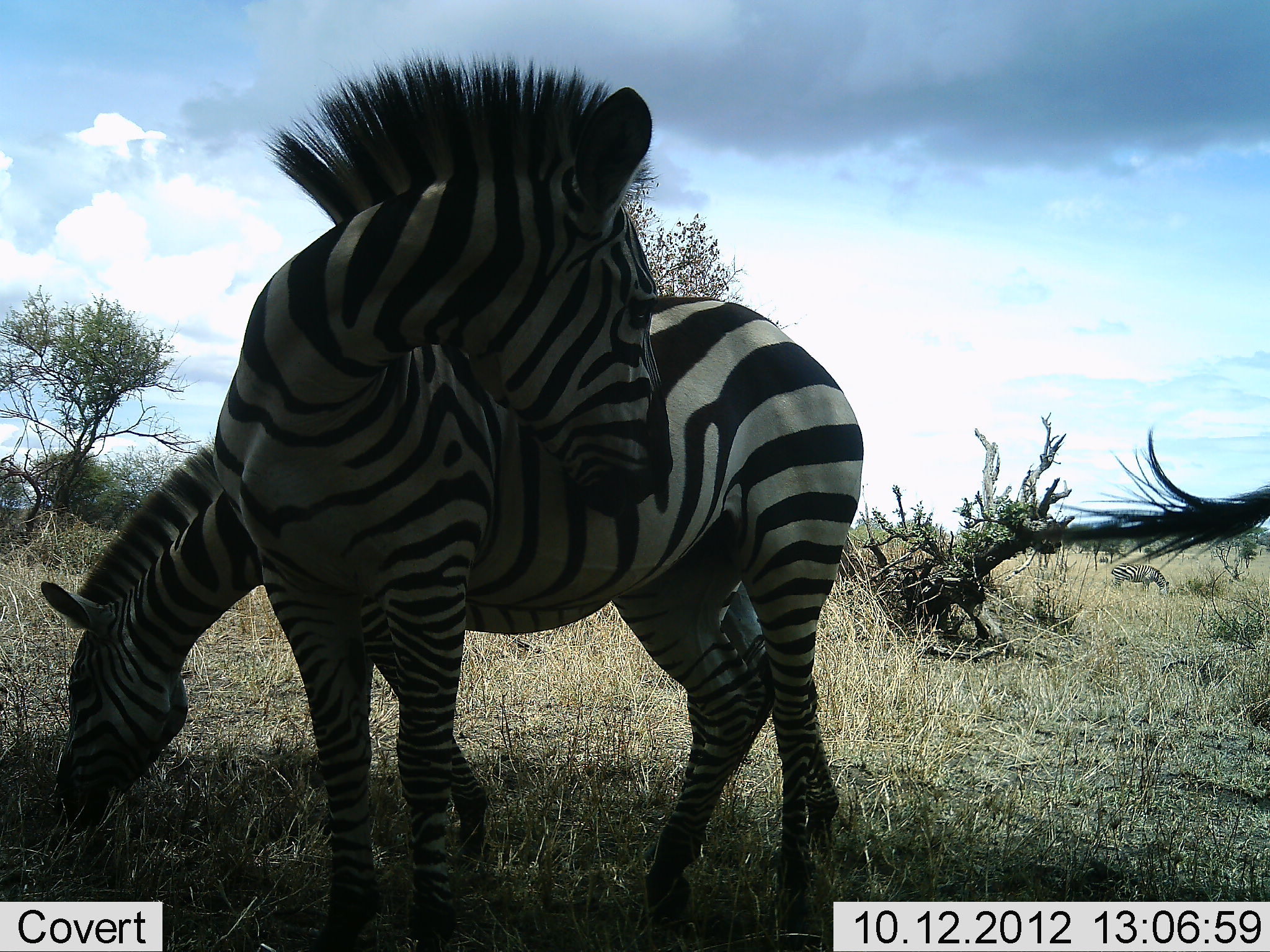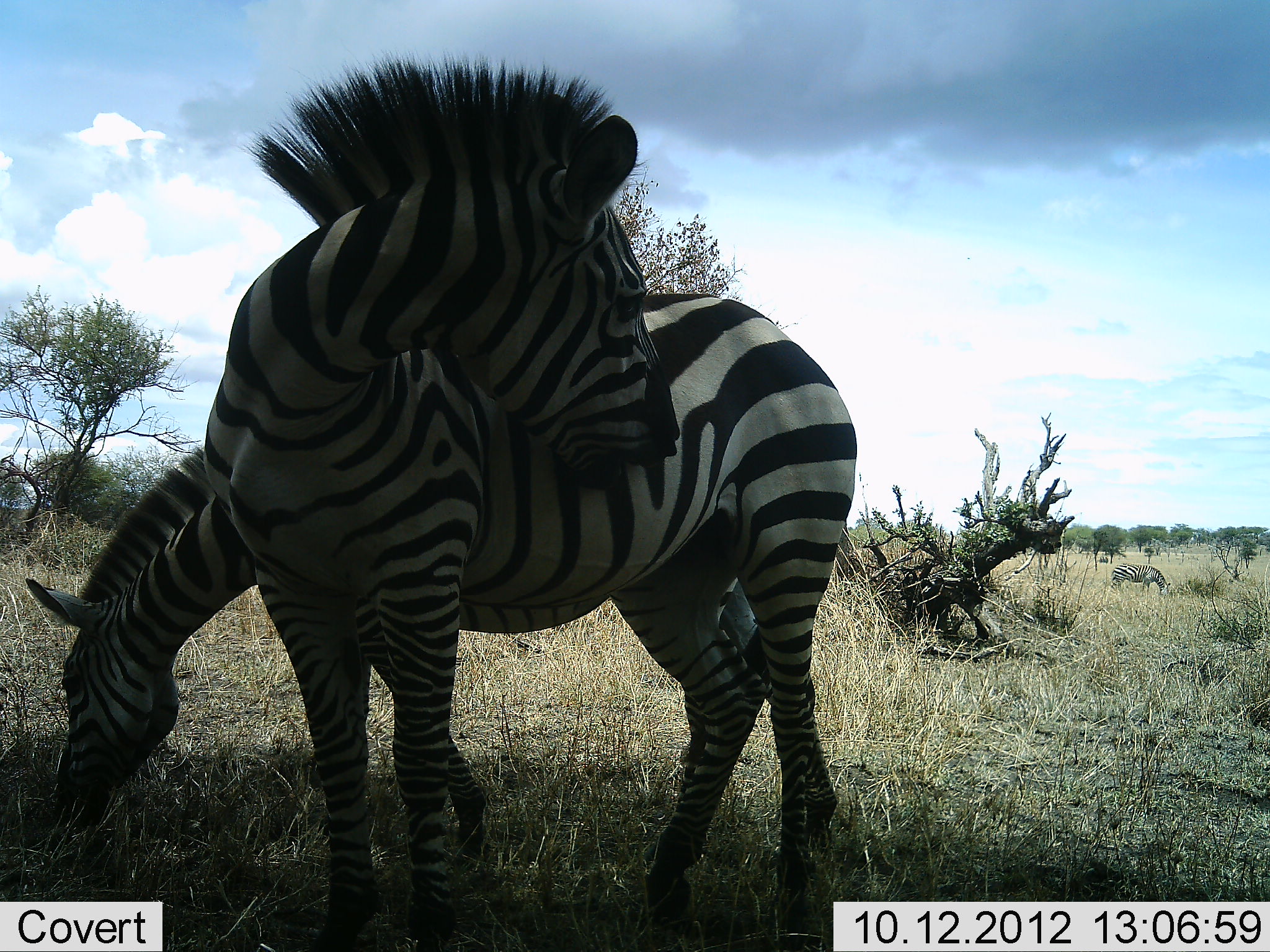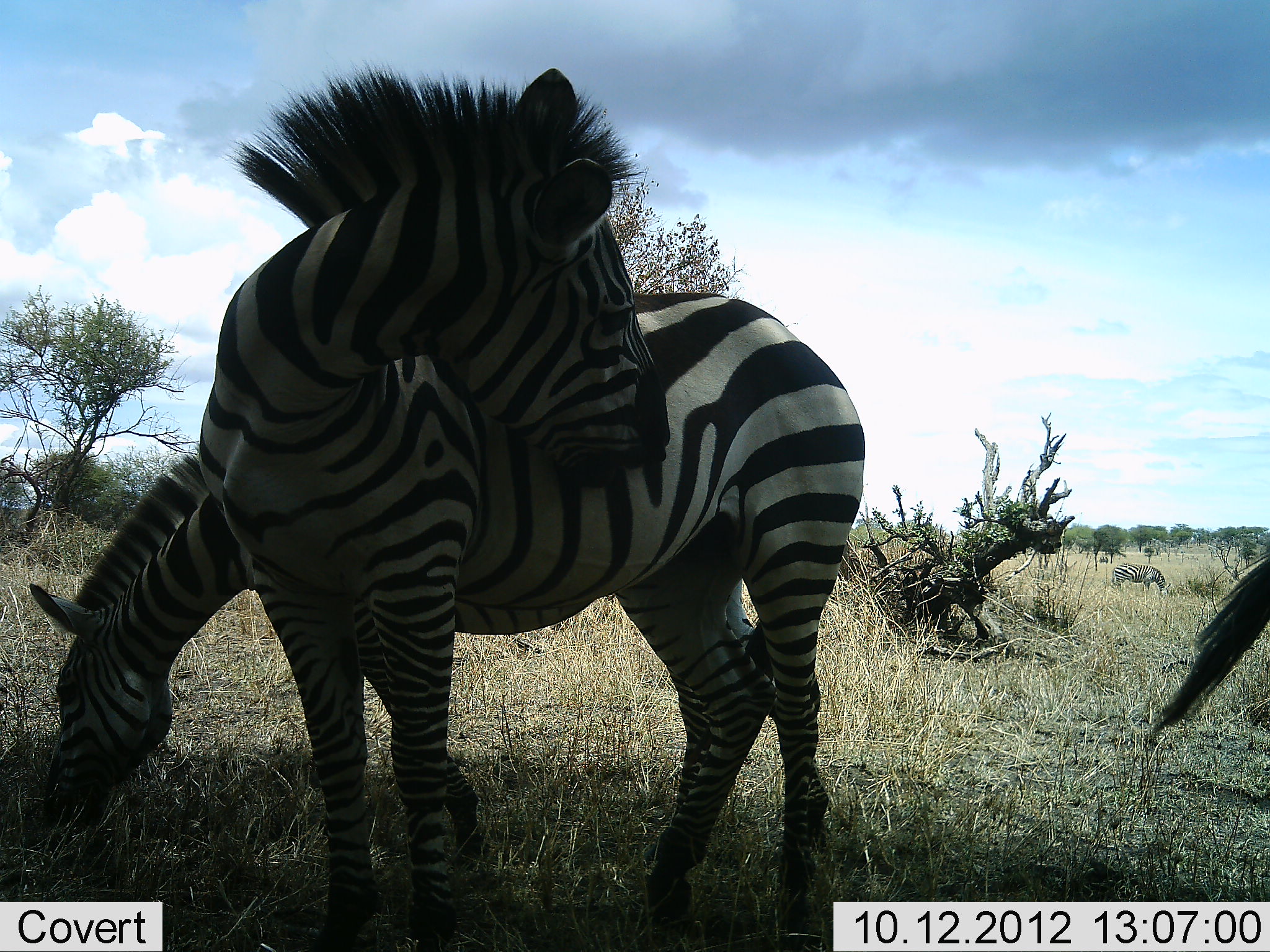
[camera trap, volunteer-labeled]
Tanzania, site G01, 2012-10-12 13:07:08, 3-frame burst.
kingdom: Animalia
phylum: Chordata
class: Mammalia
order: Perissodactyla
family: Equidae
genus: Equus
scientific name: Equus quagga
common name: plains zebra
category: zebra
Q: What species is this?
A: Zebra (plains zebra) (Equus quagga).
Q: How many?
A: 3.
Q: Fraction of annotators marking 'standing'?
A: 100%.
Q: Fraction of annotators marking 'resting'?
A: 10%.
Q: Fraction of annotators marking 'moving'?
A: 0%.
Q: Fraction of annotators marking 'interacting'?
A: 10%.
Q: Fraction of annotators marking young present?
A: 0%.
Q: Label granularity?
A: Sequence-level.